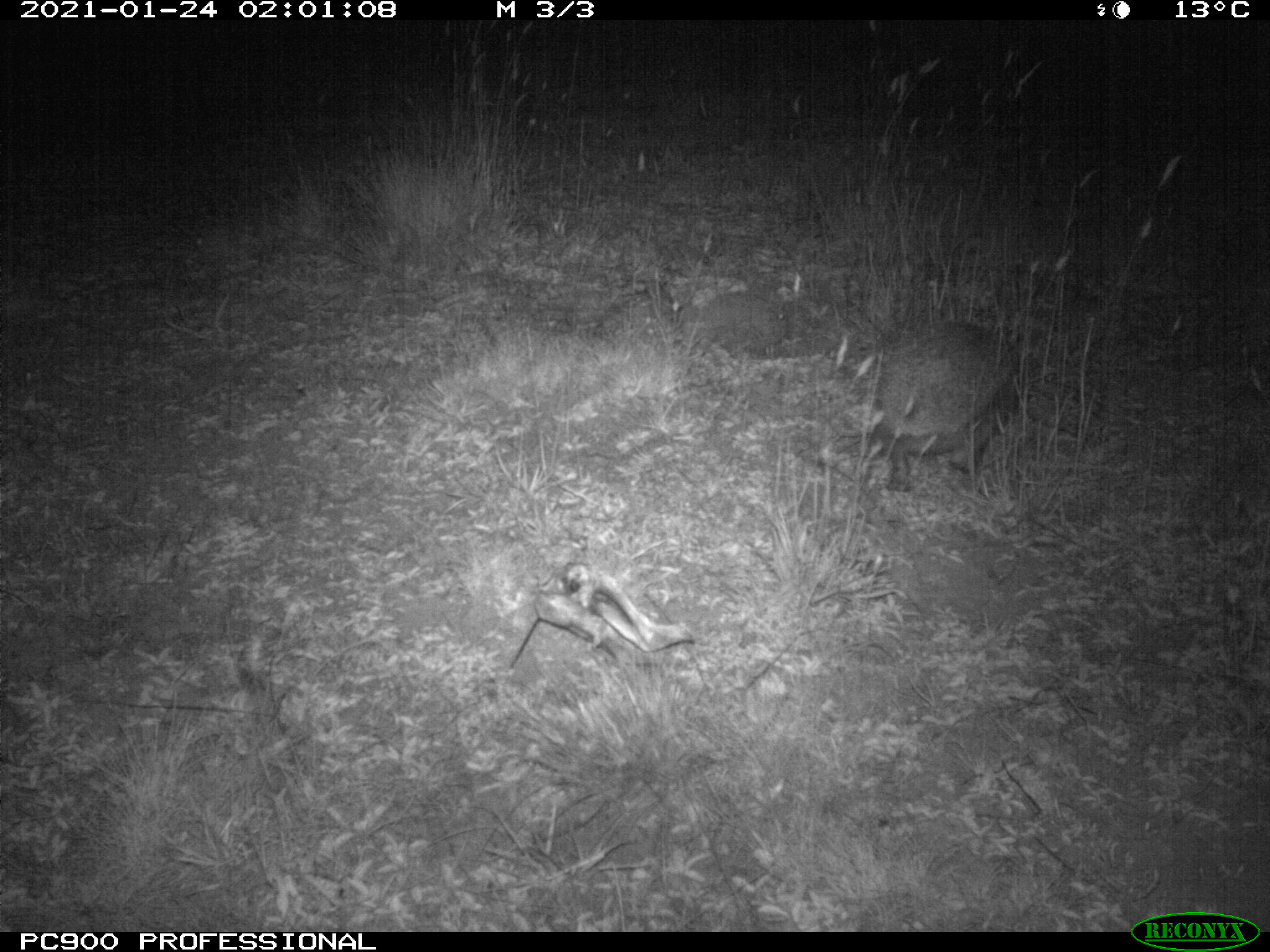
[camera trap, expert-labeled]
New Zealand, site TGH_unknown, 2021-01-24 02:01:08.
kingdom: Animalia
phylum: Chordata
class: Mammalia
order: Eulipotyphla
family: Erinaceidae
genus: Erinaceus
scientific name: Erinaceus europaeus europaeus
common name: european hedgehog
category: hedgehog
Hedgehog (european hedgehog) (Erinaceus europaeus europaeus).